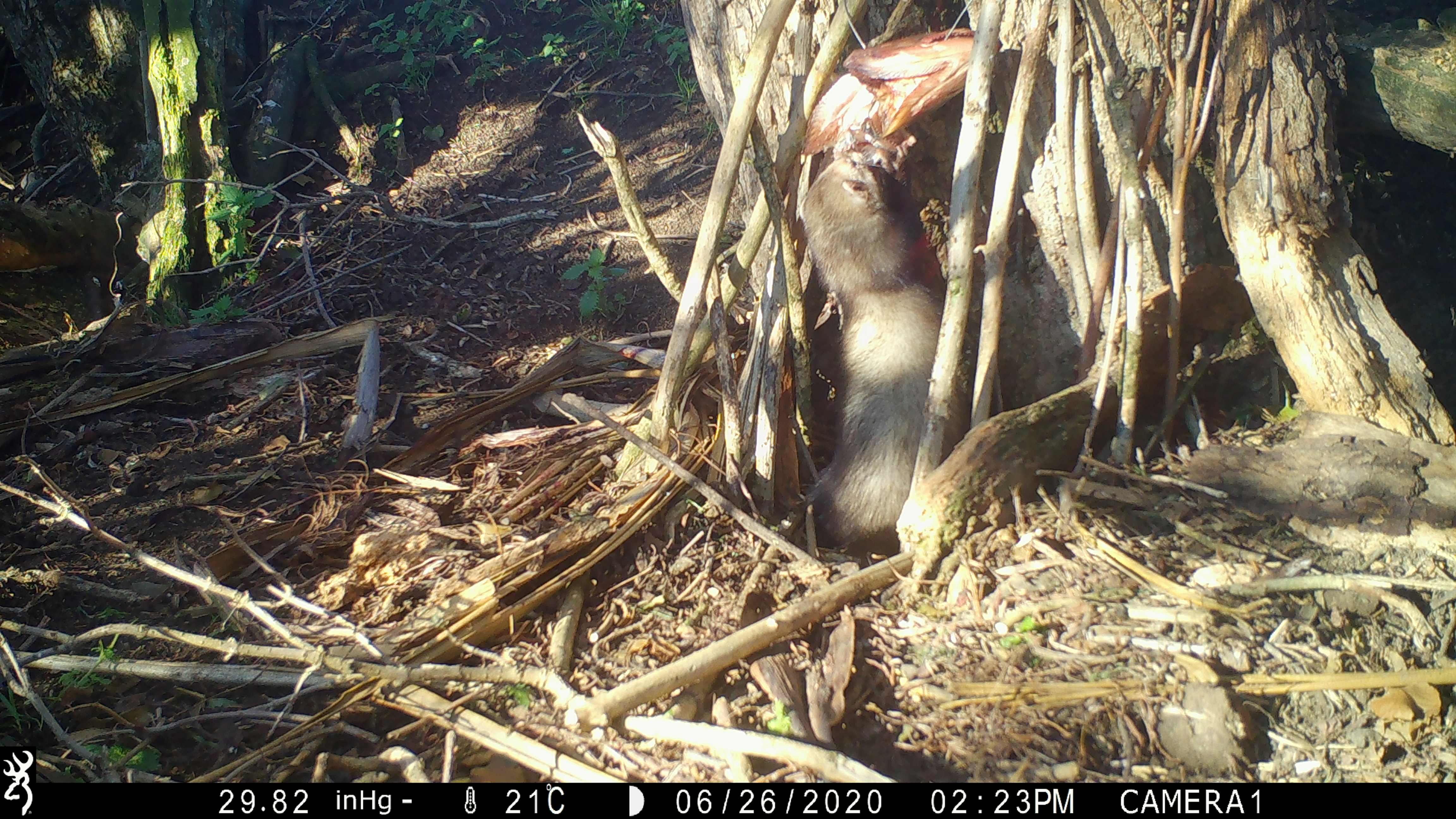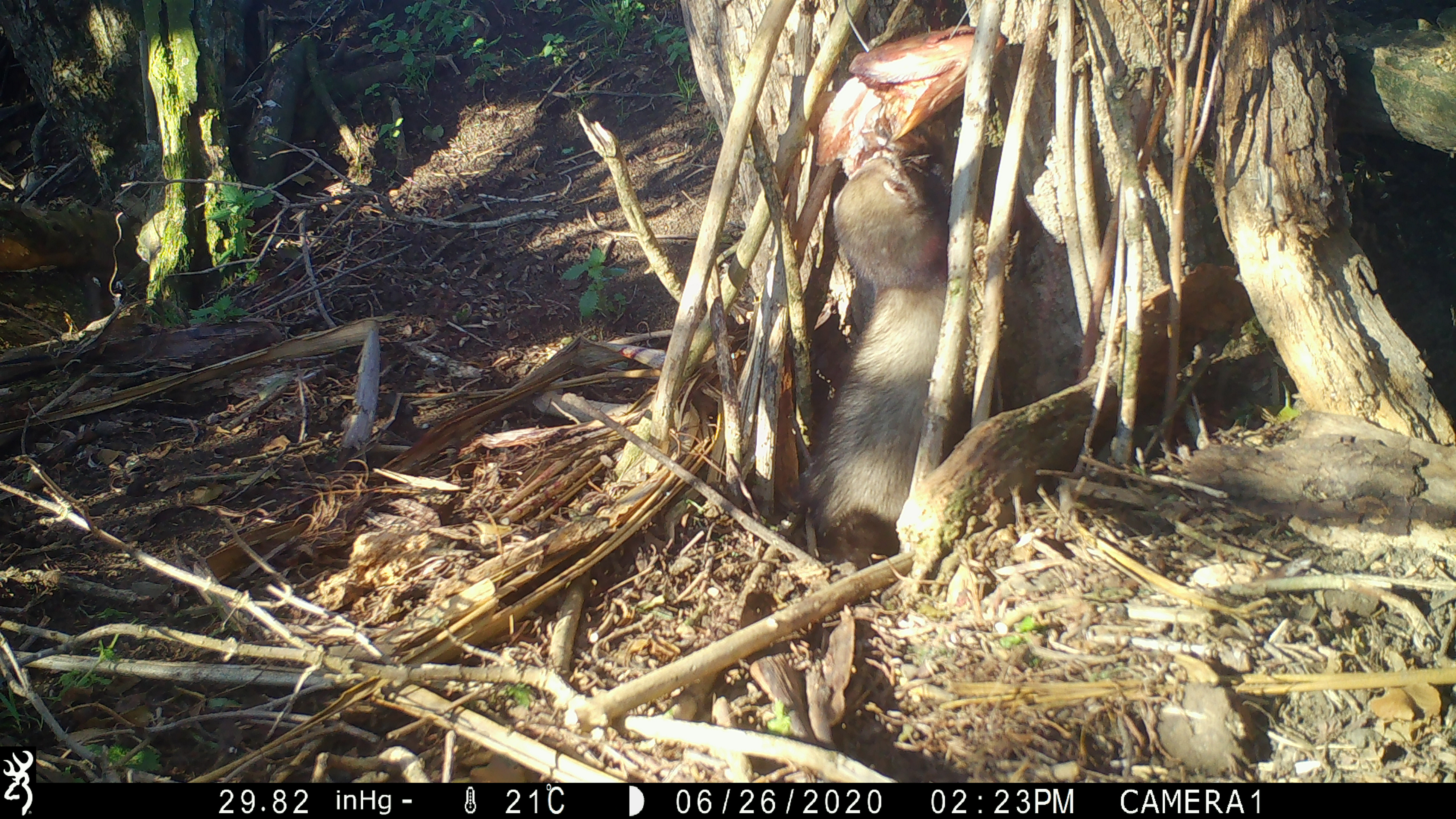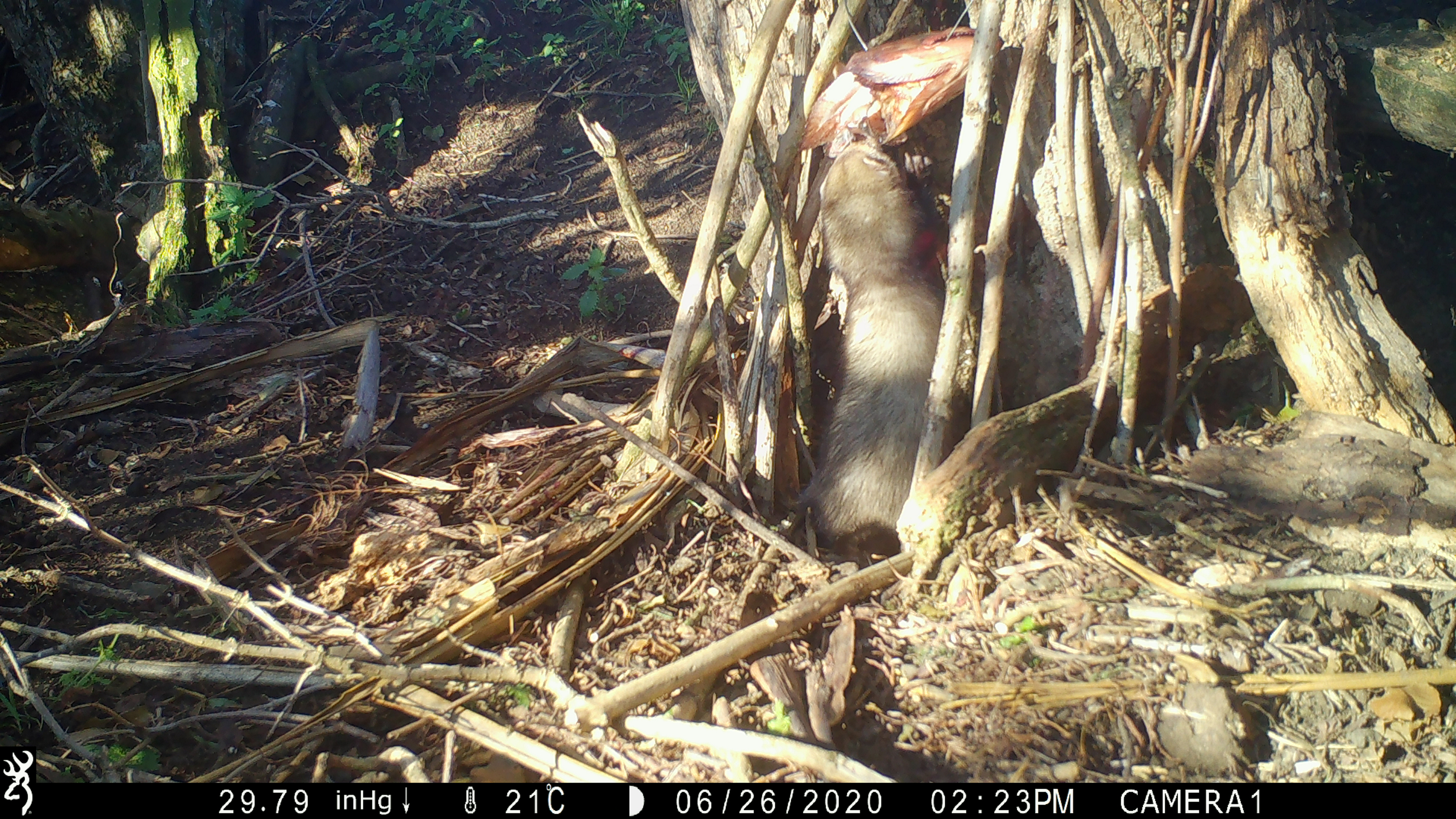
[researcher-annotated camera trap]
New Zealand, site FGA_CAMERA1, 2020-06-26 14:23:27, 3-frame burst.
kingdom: Animalia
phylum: Chordata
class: Mammalia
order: Carnivora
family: Mustelidae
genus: Mustela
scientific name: Mustela furo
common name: ferret